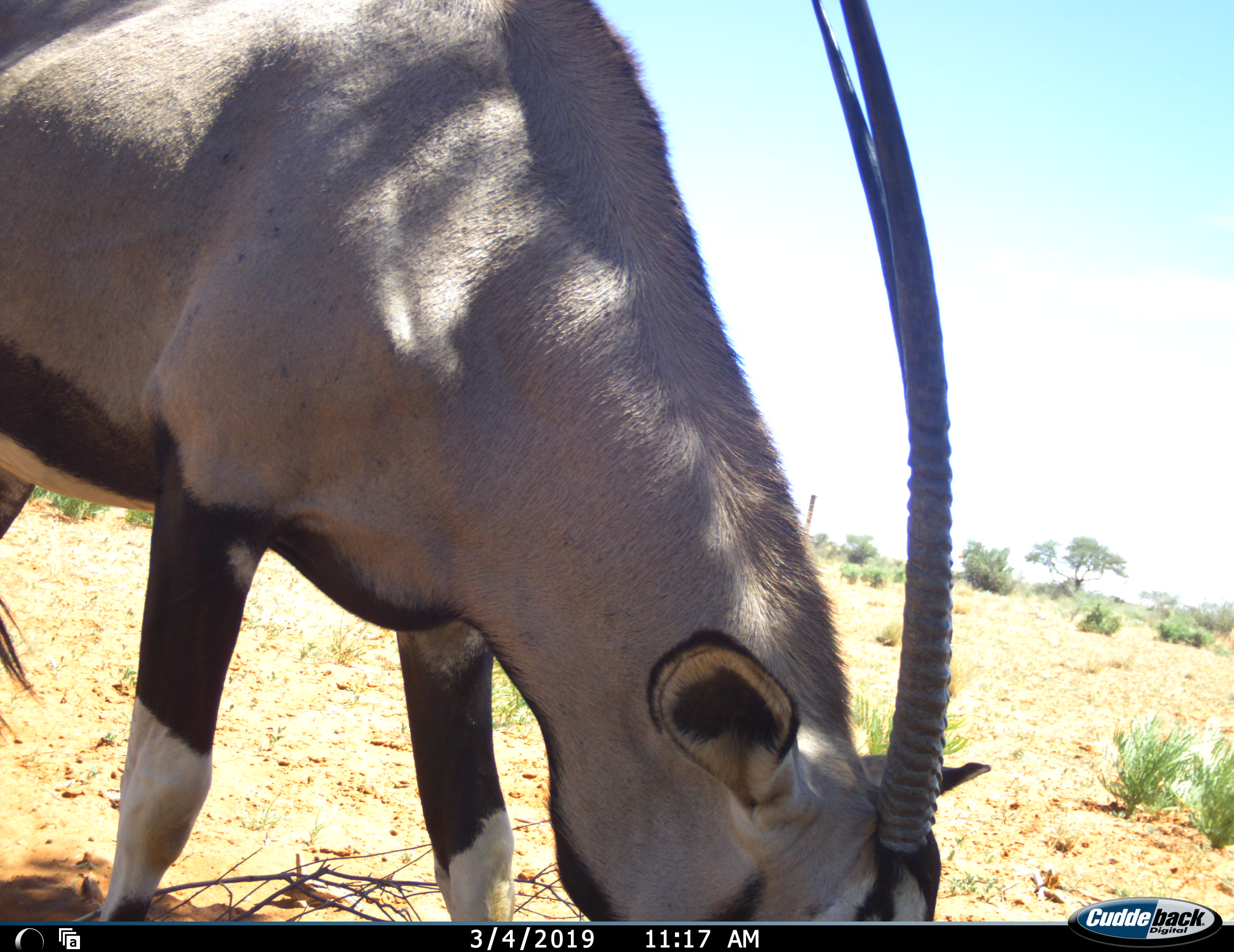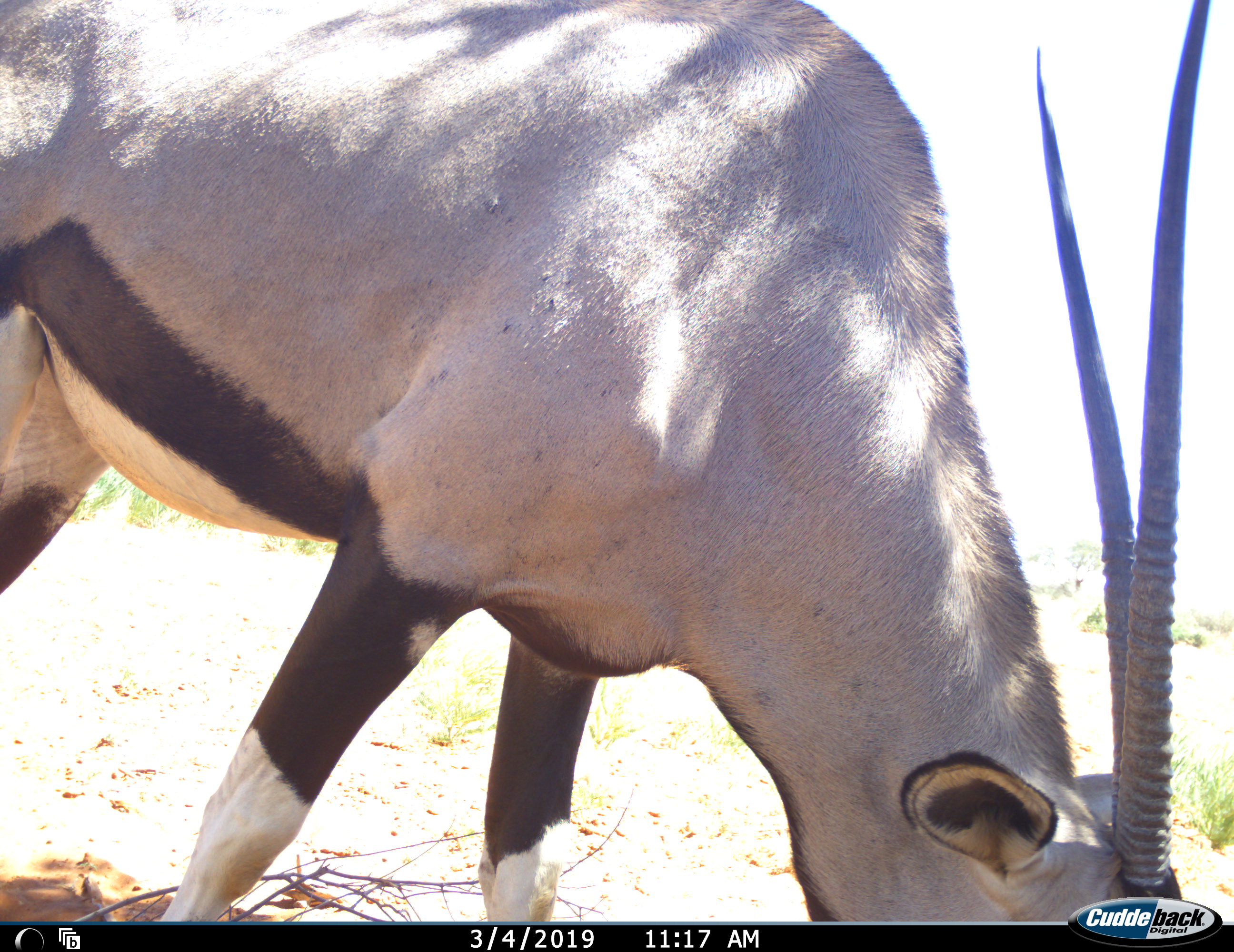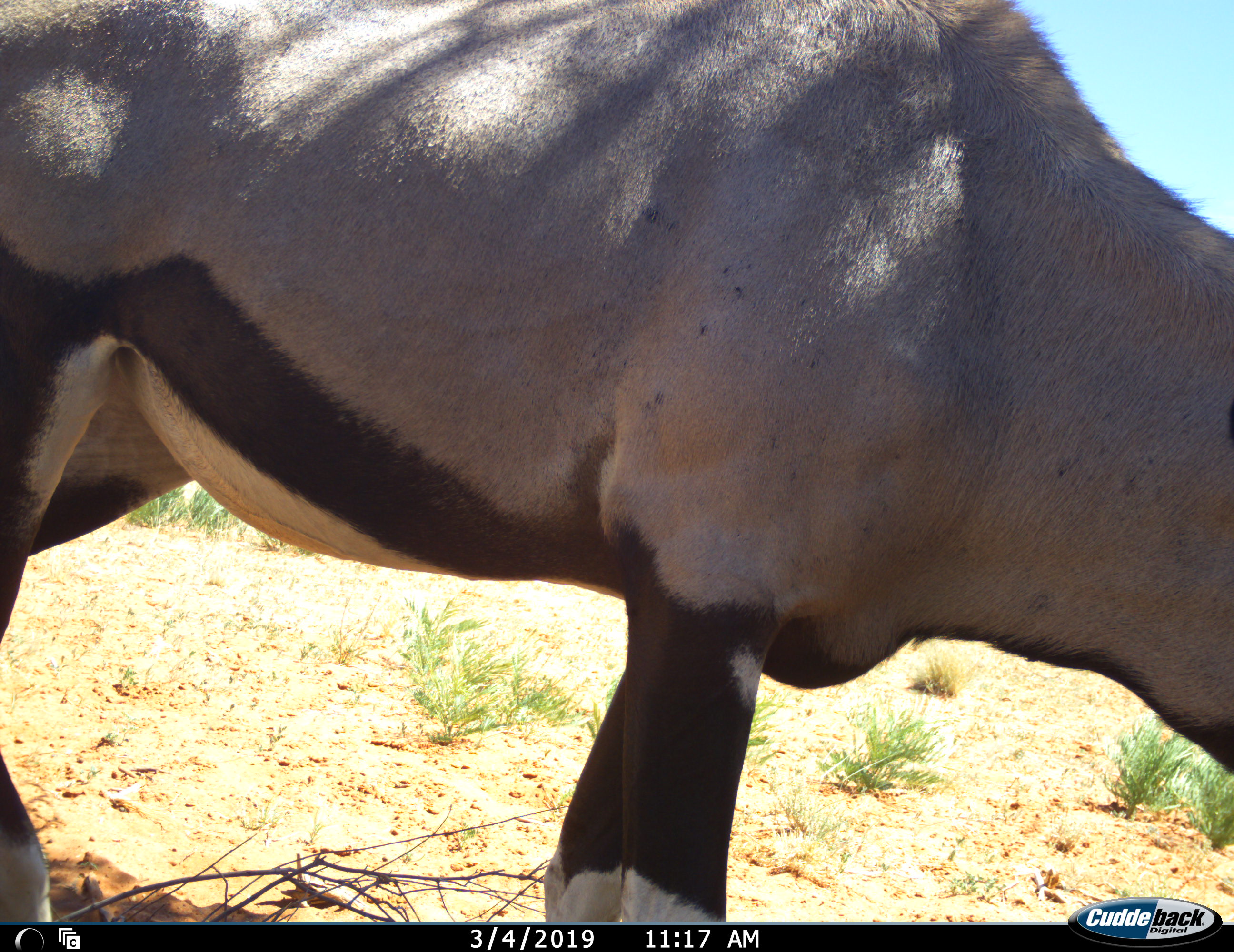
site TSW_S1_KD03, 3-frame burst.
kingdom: Animalia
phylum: Chordata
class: Mammalia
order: Artiodactyla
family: Bovidae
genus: Oryx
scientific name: Oryx gazella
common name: gemsbok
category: oryx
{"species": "oryx (gemsbok) (Oryx gazella)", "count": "1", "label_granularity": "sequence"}